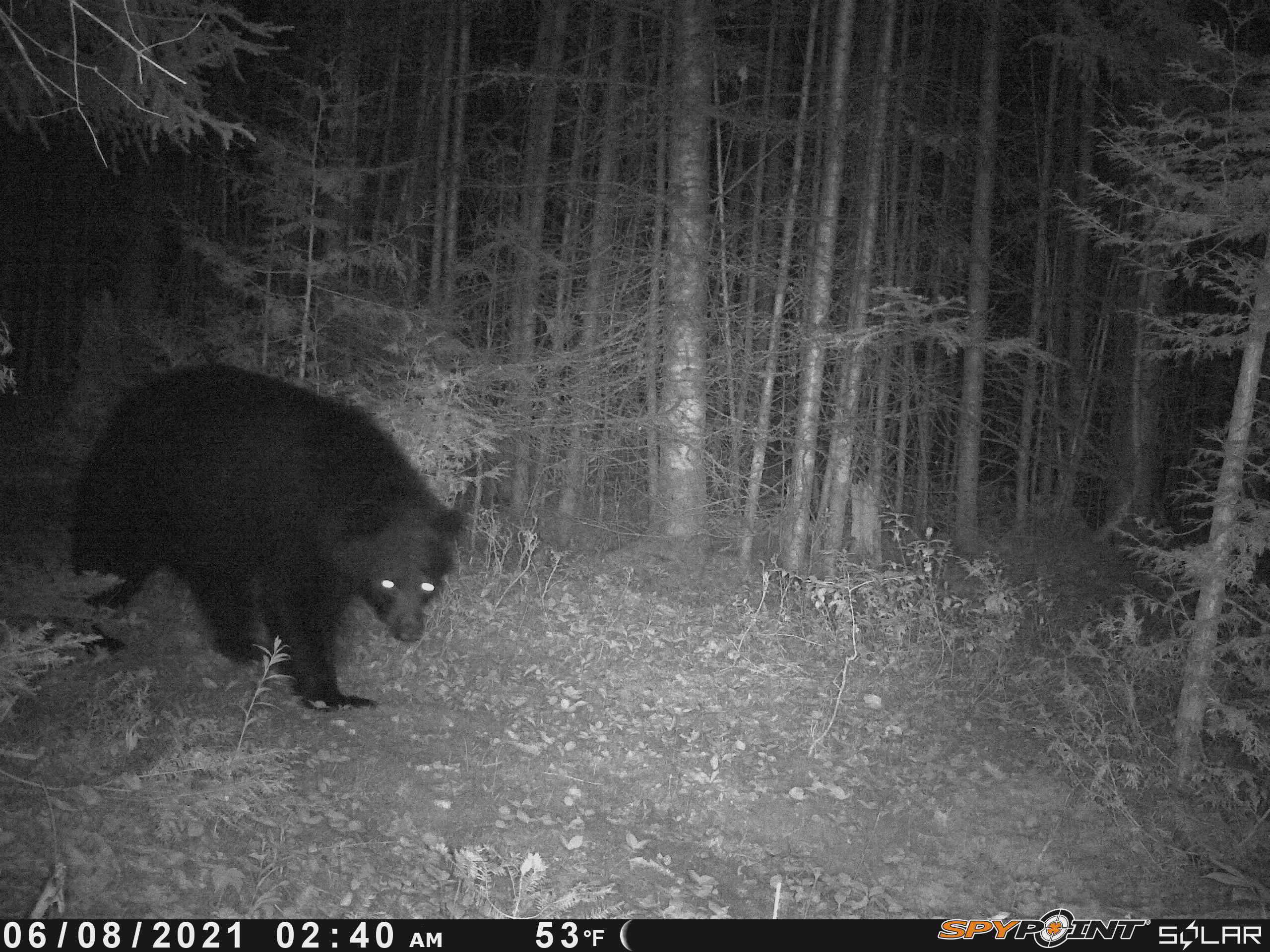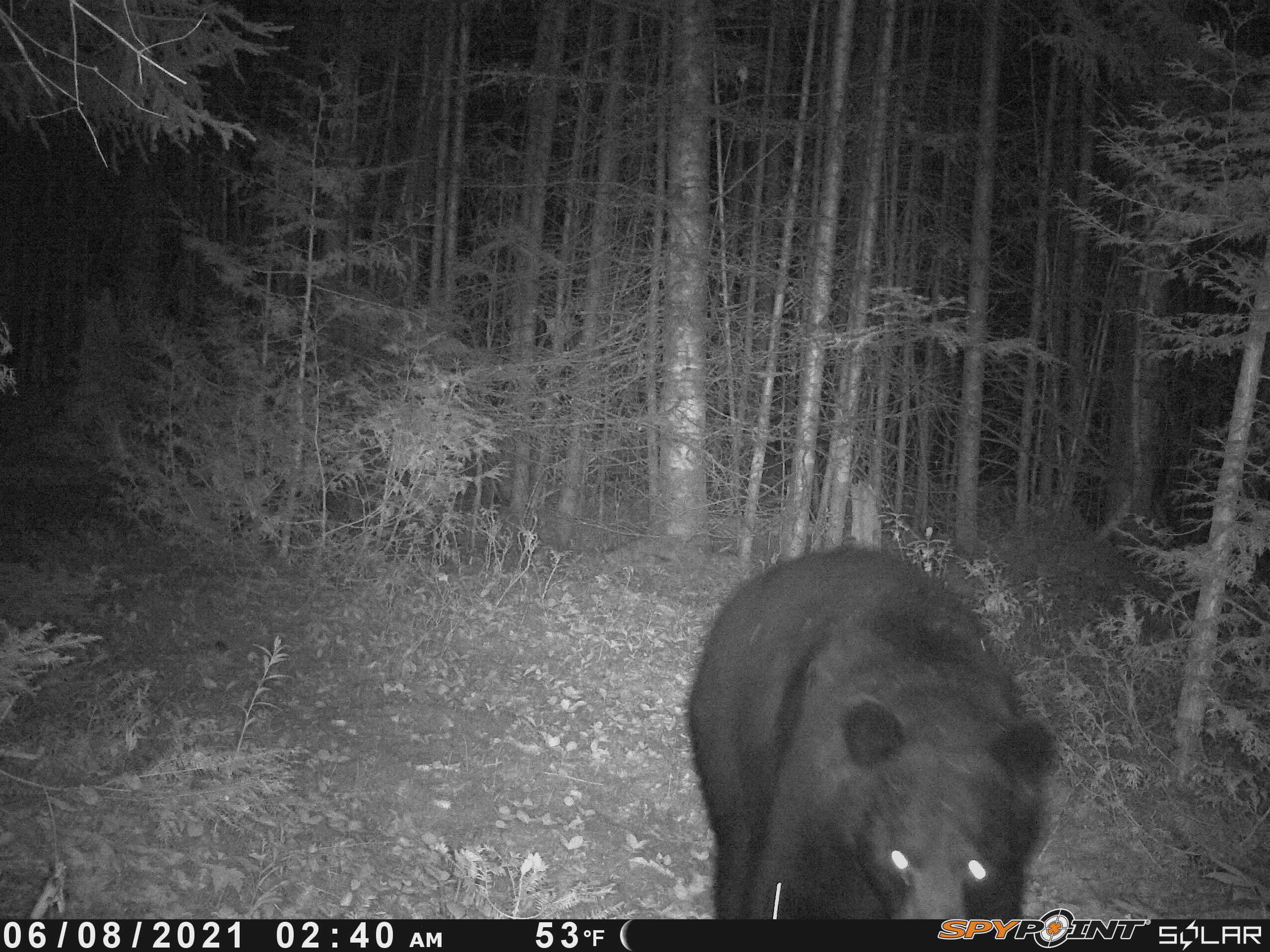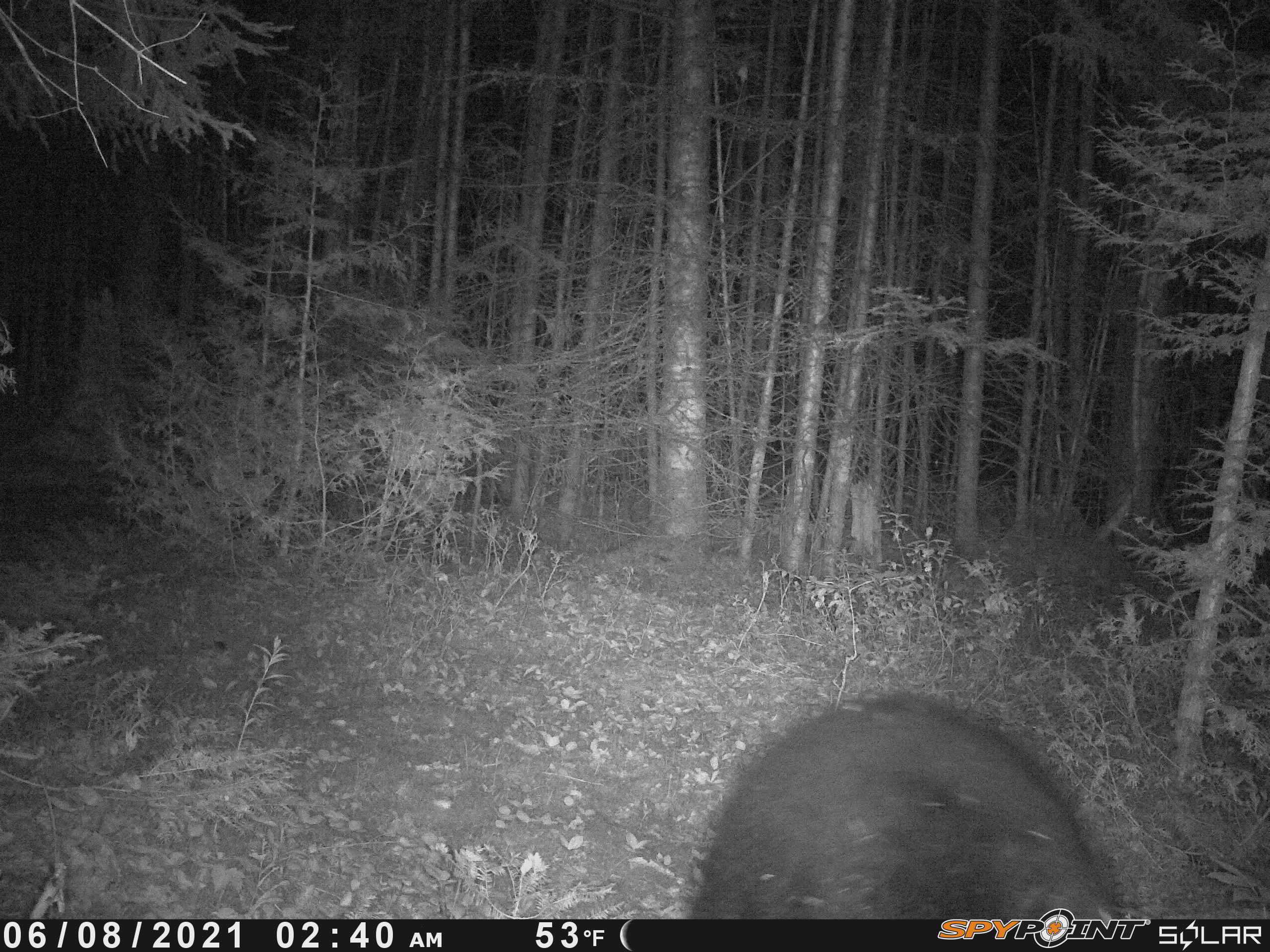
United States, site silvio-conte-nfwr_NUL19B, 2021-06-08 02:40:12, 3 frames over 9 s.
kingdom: Animalia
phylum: Chordata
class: Mammalia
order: Carnivora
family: Ursidae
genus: Ursus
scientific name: Ursus americanus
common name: black bear